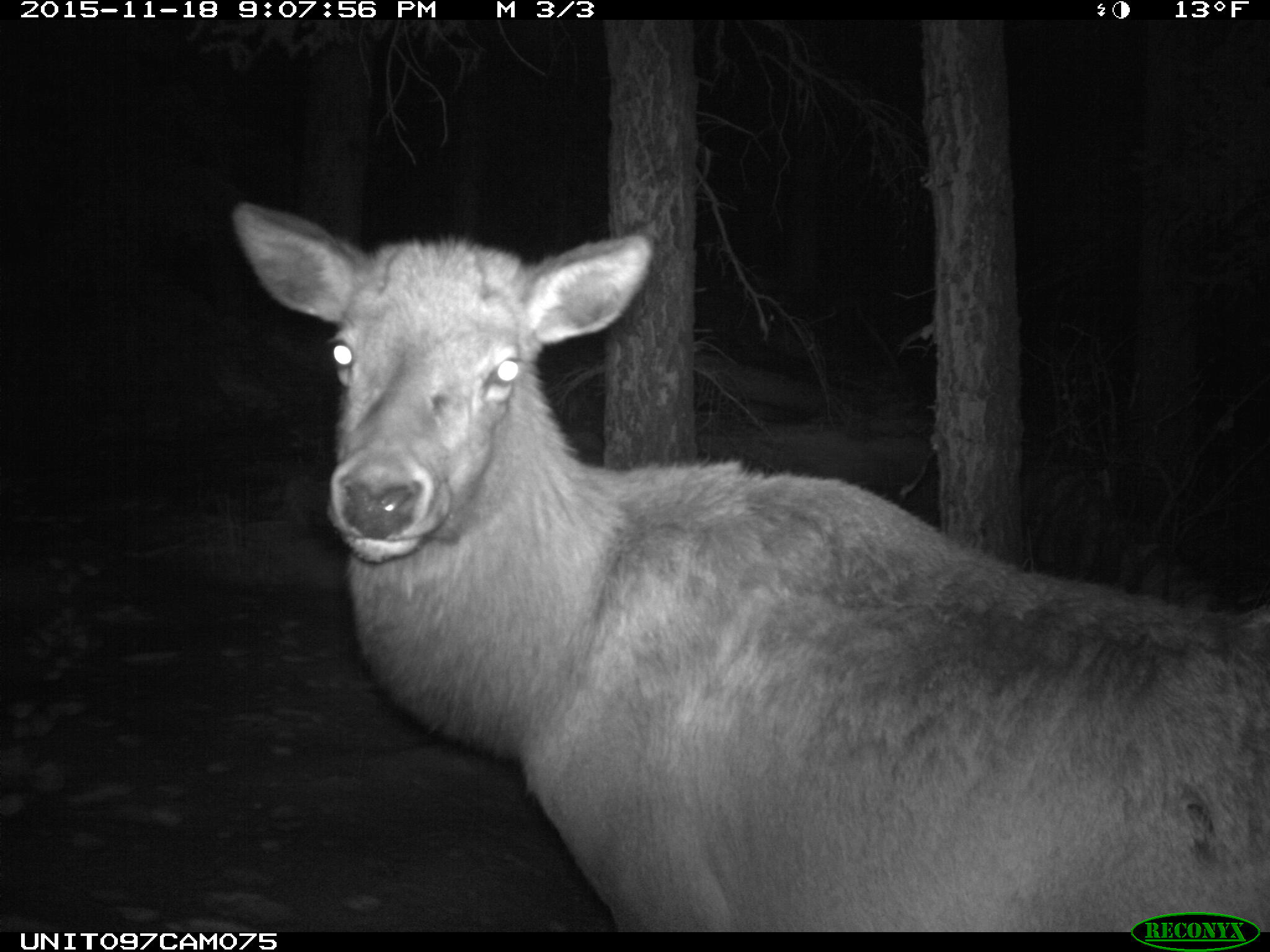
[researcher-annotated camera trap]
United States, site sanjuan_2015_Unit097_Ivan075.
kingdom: Animalia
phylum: Chordata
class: Mammalia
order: Artiodactyla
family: Cervidae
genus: Cervus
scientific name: Cervus elaphus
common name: red deer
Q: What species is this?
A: Cervus elaphus (red deer).